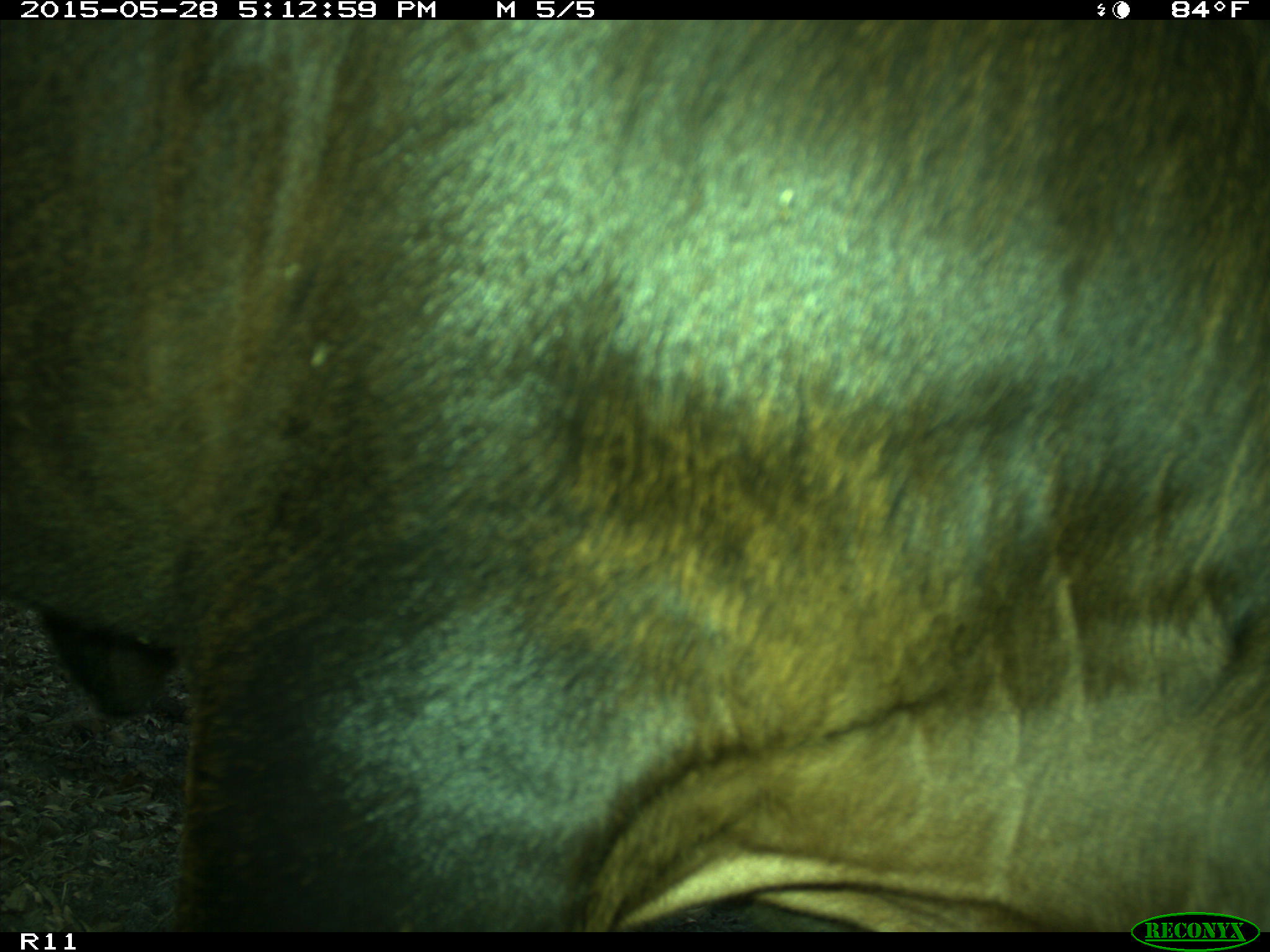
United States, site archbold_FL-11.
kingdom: Animalia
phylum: Chordata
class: Mammalia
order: Artiodactyla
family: Bovidae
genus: Bos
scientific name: Bos taurus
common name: domestic cow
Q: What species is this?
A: Bos taurus (domestic cow).